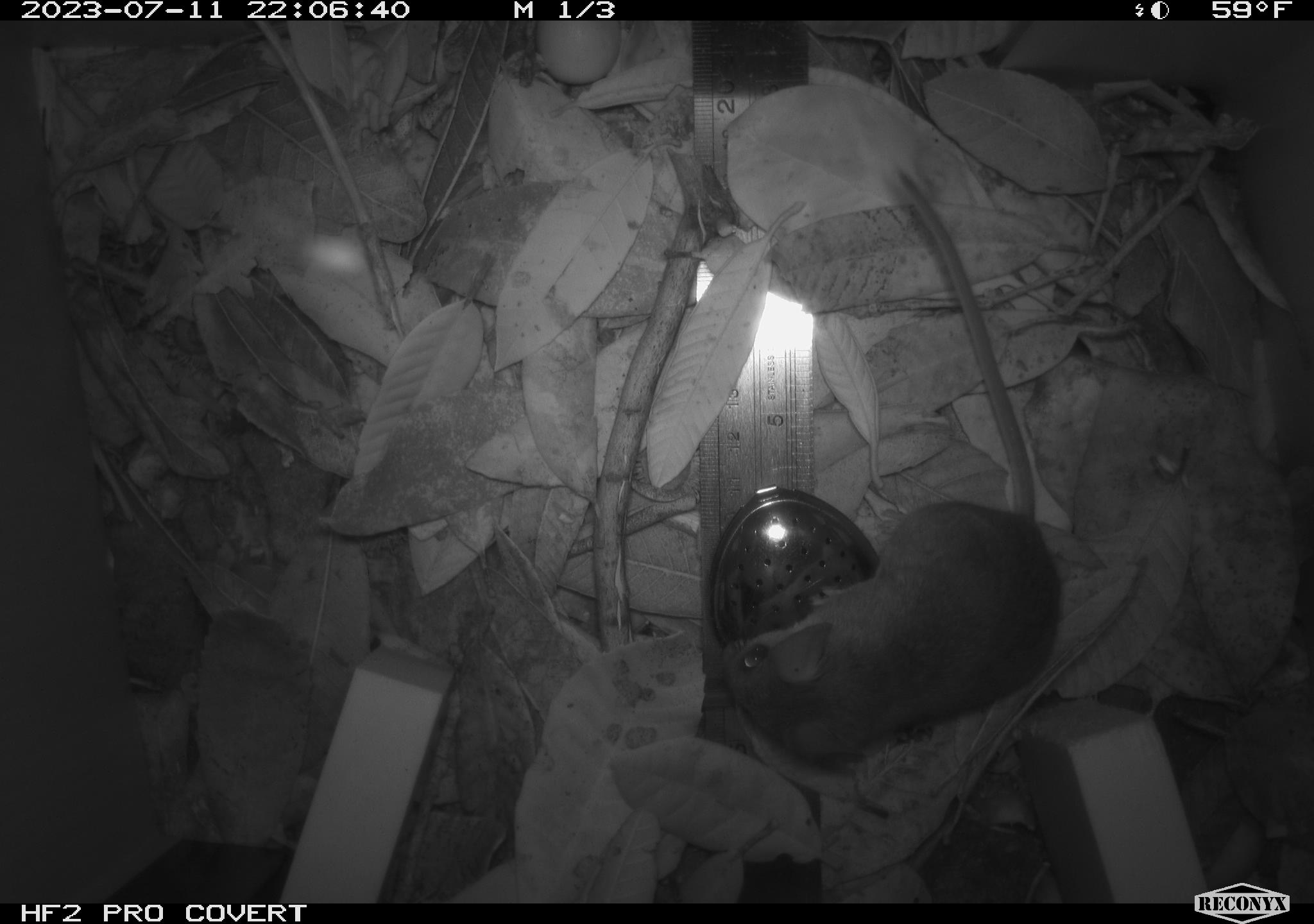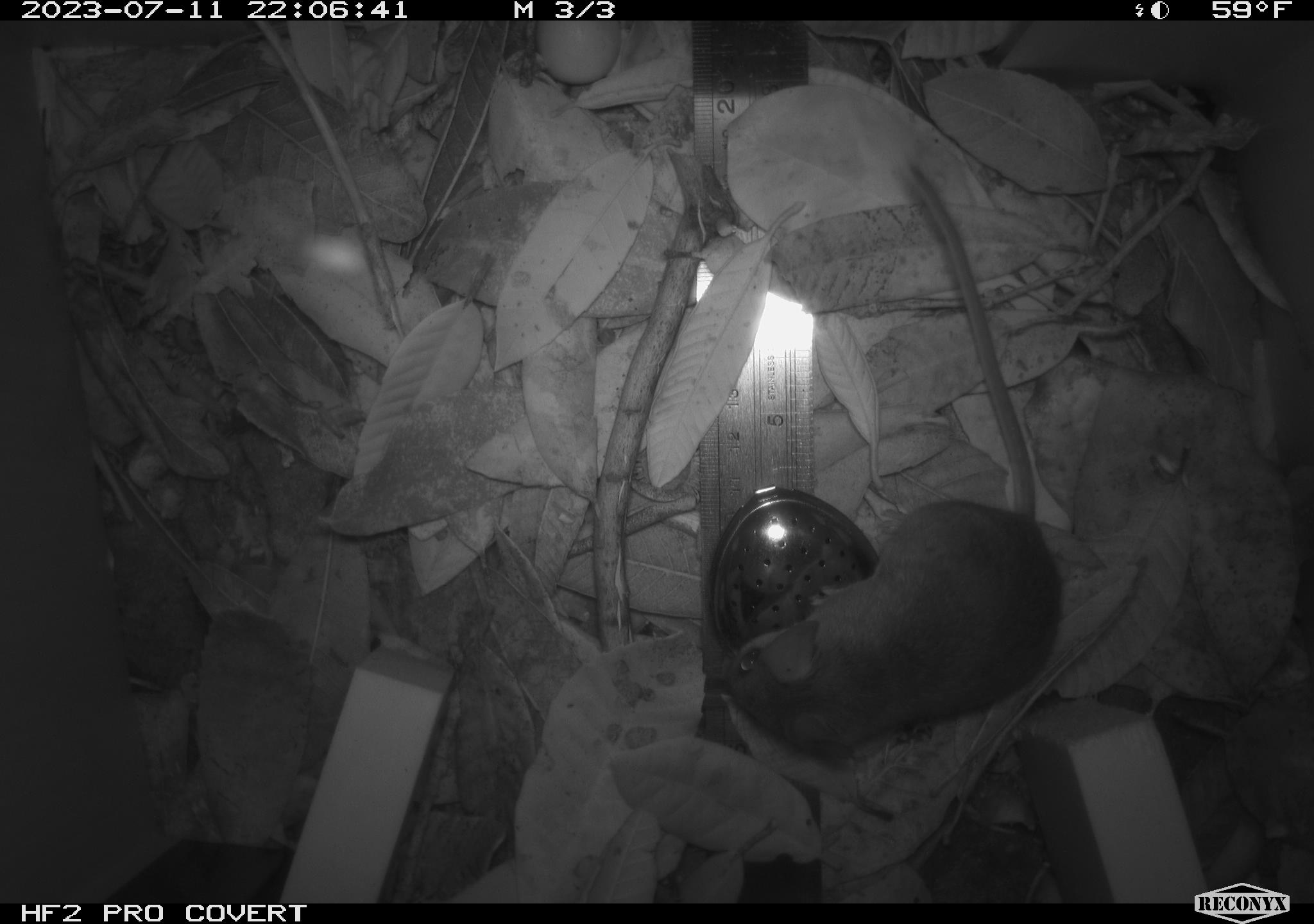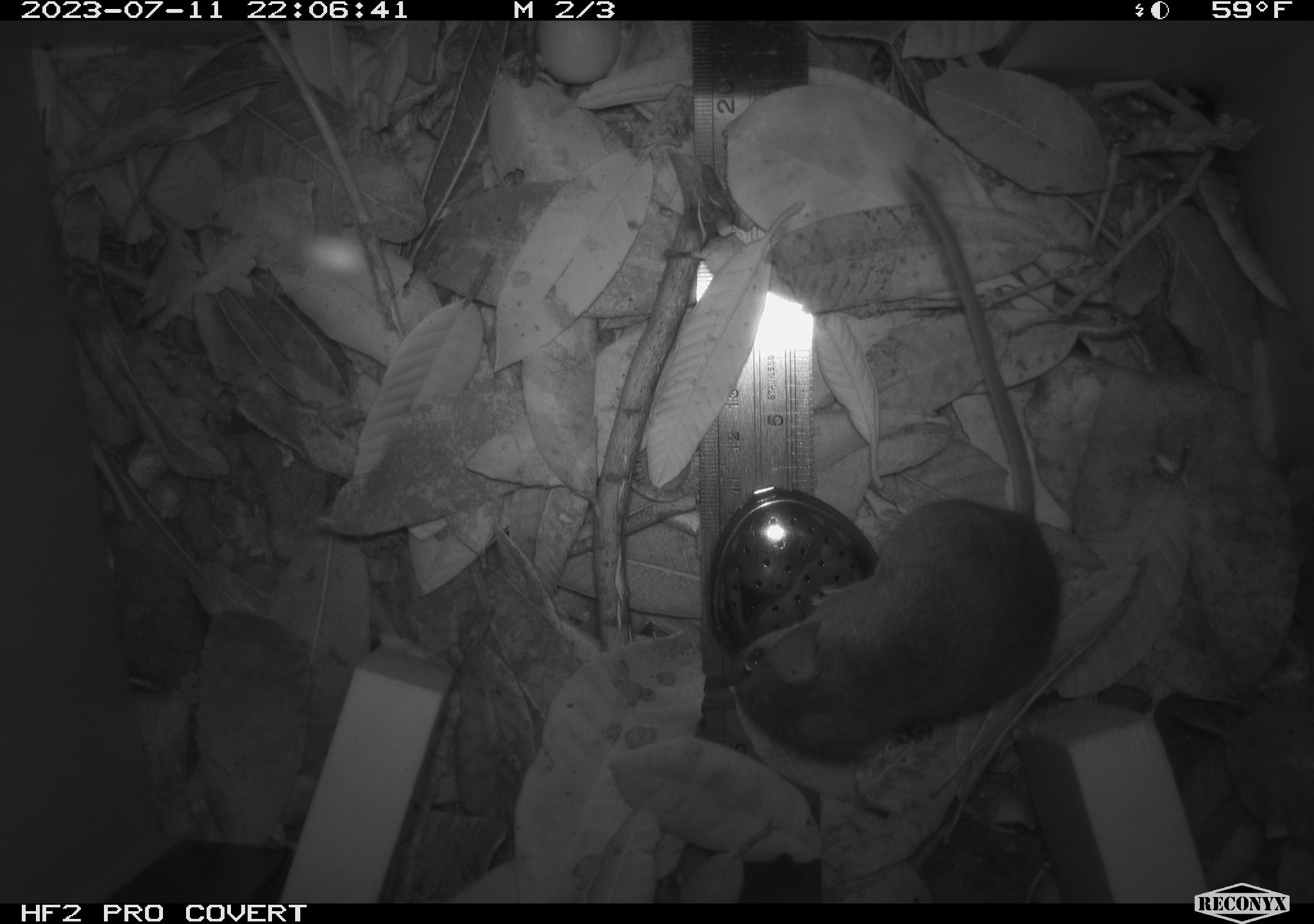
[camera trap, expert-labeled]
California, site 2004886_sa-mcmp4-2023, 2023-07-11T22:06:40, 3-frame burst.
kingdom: Animalia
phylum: Chordata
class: Mammalia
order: Rodentia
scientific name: Rodentia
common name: mouse species